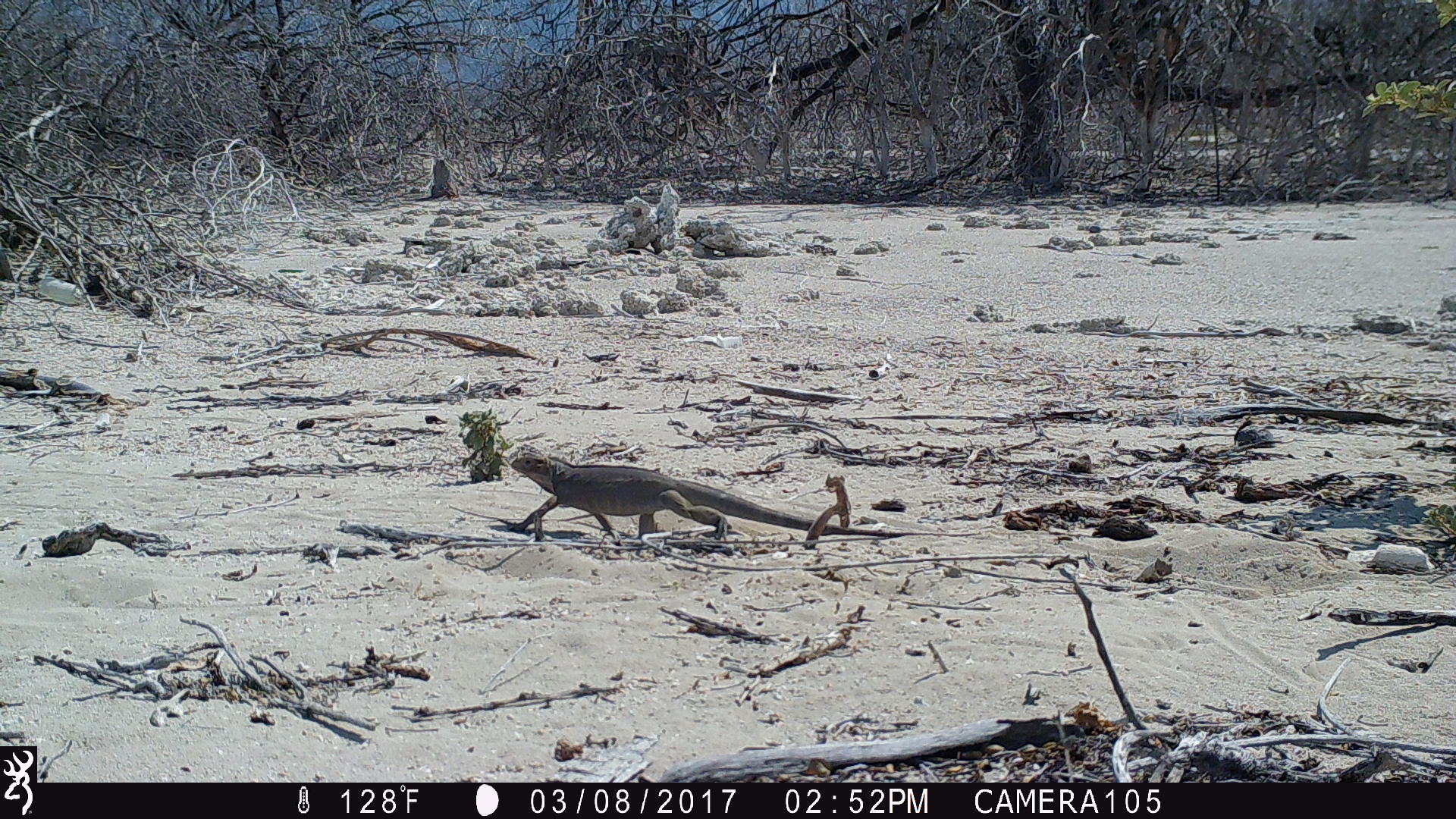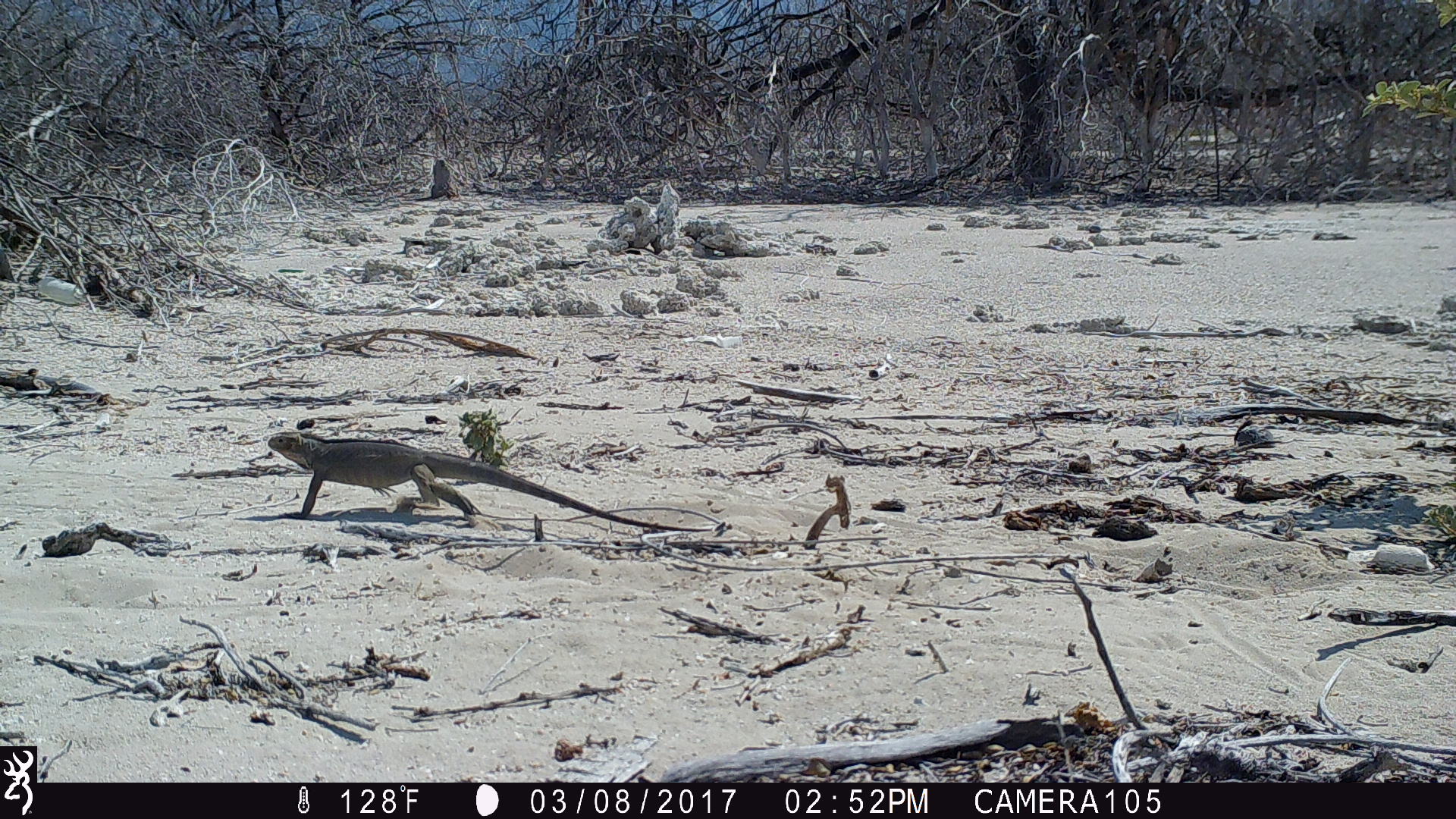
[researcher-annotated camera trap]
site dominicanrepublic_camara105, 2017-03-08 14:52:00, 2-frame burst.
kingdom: Animalia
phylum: Chordata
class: Reptilia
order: Squamata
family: Iguanidae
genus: Iguana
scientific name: Iguana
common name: typical iguanas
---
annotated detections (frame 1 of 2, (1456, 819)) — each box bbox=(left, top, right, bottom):
iguana: bbox=(503, 452, 839, 545)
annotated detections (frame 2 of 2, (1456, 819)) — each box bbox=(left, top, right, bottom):
iguana: bbox=(260, 426, 683, 527)